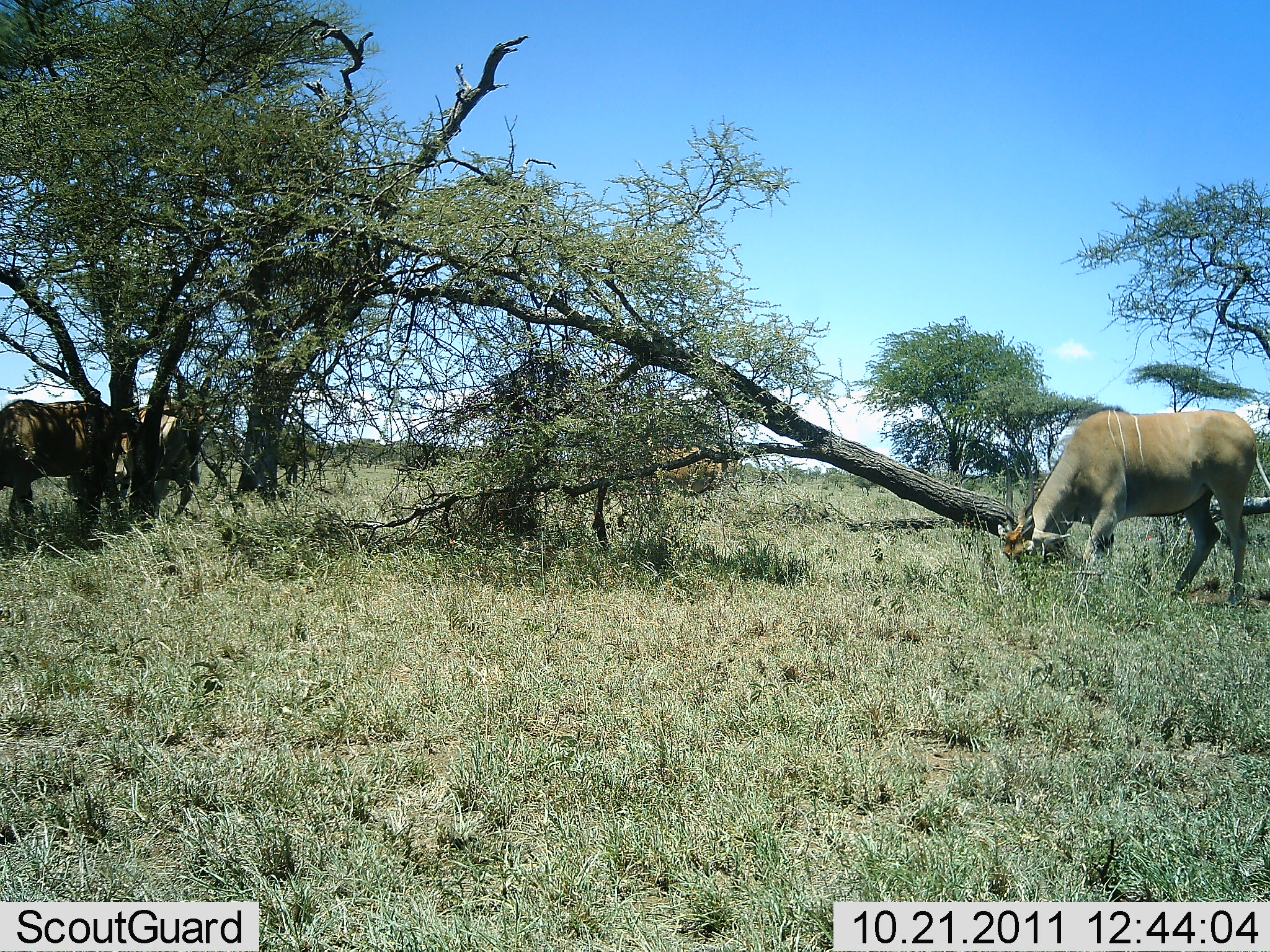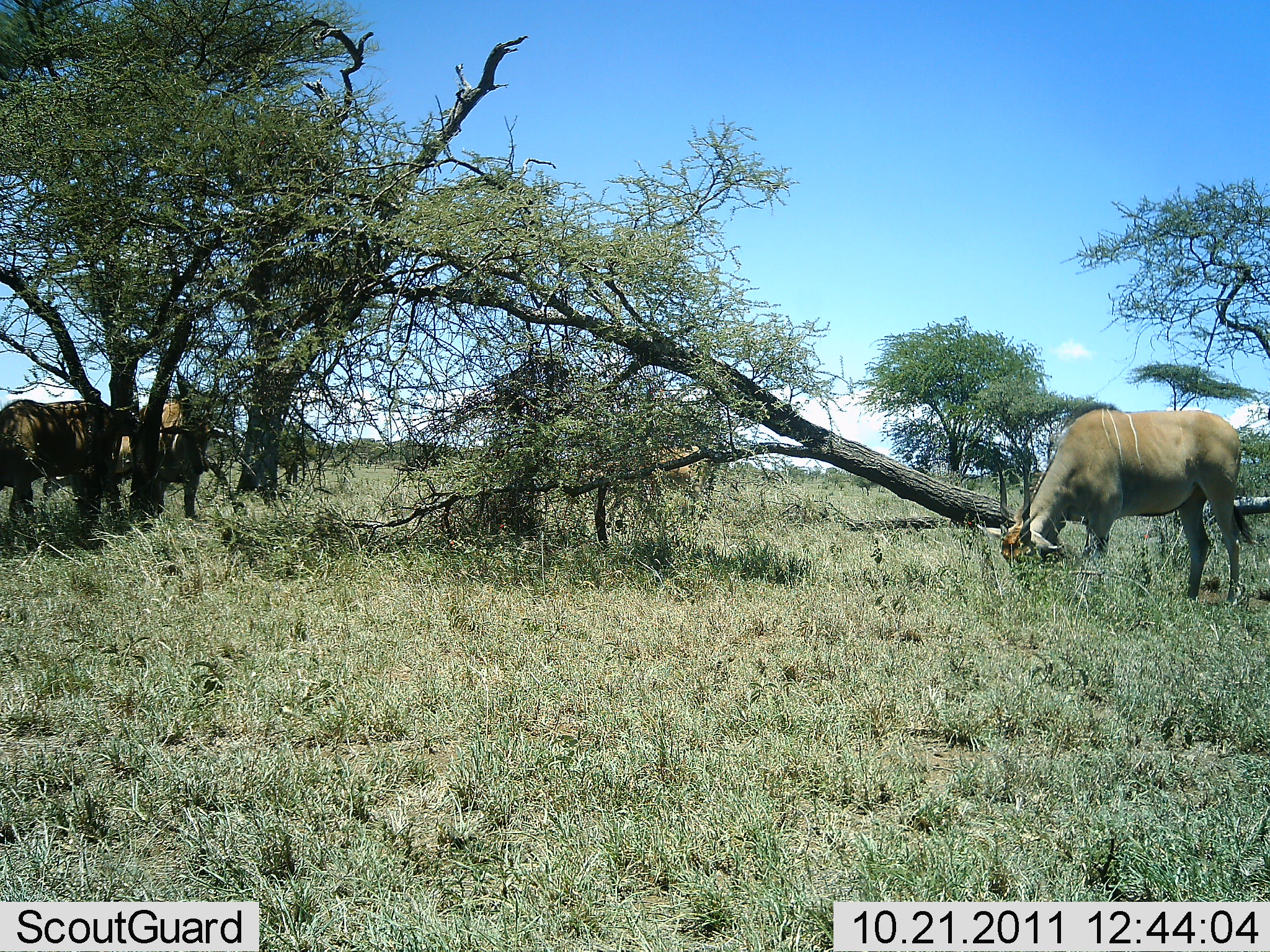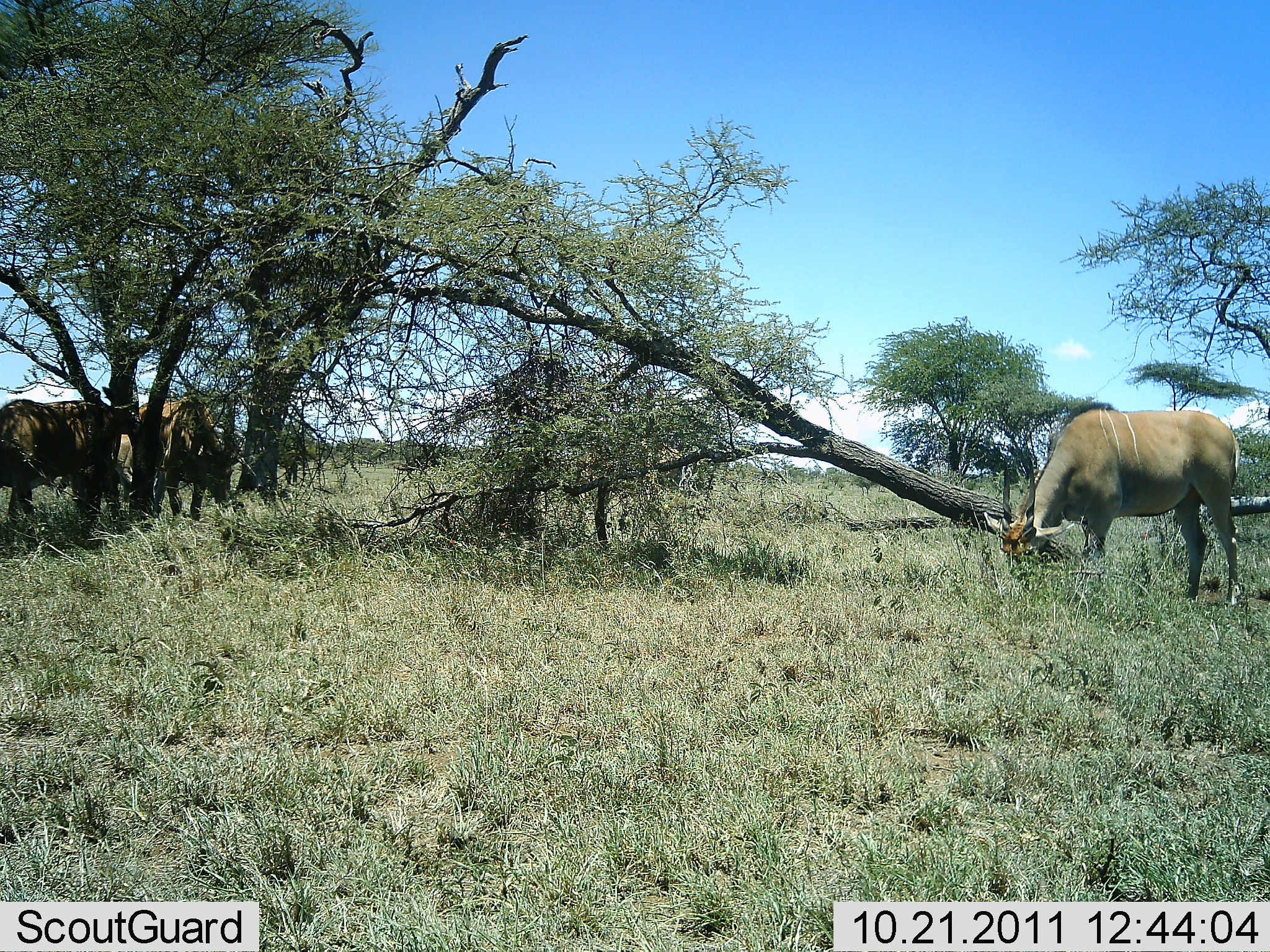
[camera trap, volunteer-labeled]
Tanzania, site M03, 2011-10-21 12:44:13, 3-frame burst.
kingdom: Animalia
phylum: Chordata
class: Mammalia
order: Artiodactyla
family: Bovidae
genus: Tragelaphus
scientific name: Tragelaphus oryx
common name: eland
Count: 3.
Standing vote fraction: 20%.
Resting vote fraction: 10%.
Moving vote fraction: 10%.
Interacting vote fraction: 0%.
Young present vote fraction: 0%.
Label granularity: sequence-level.